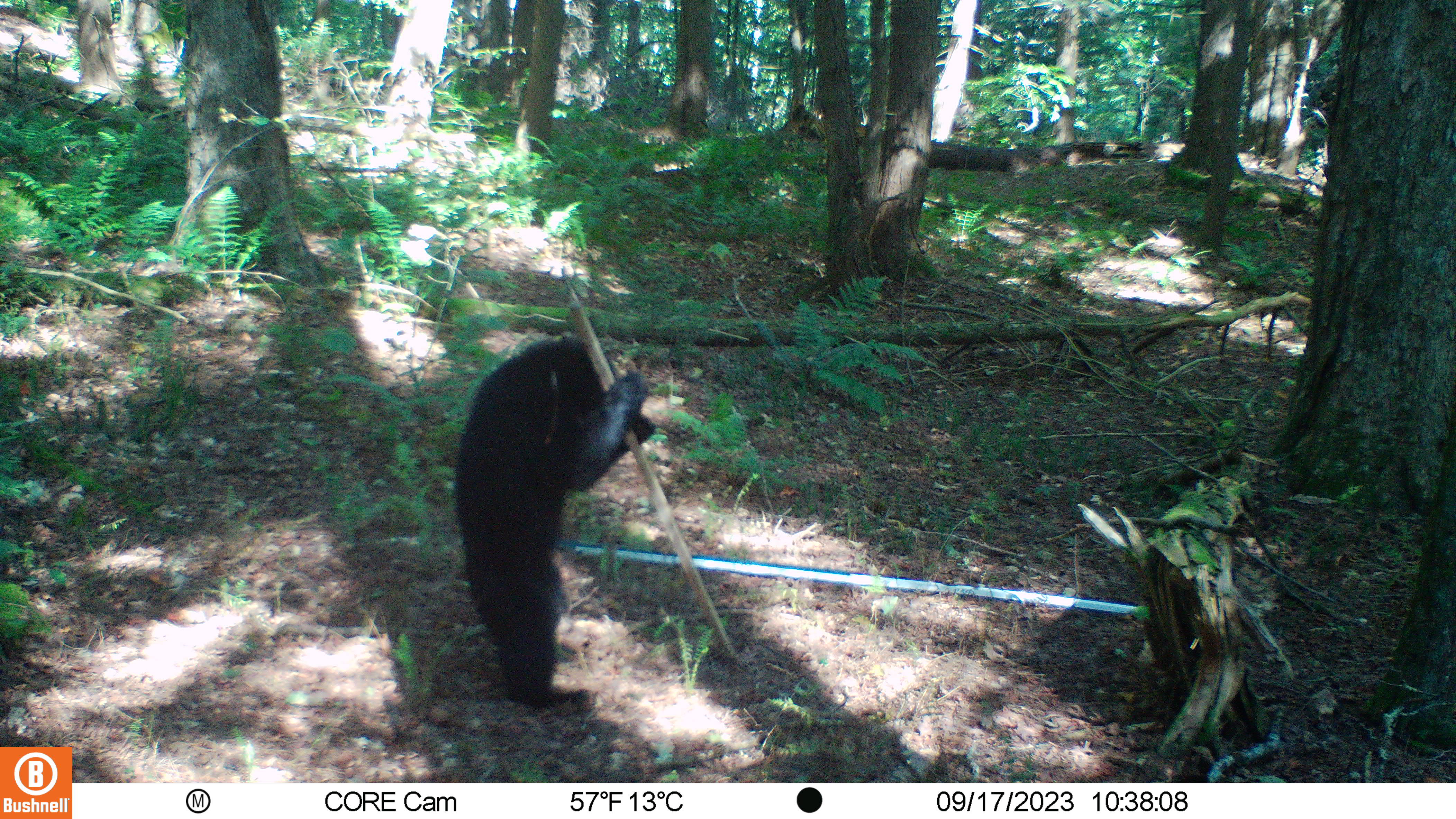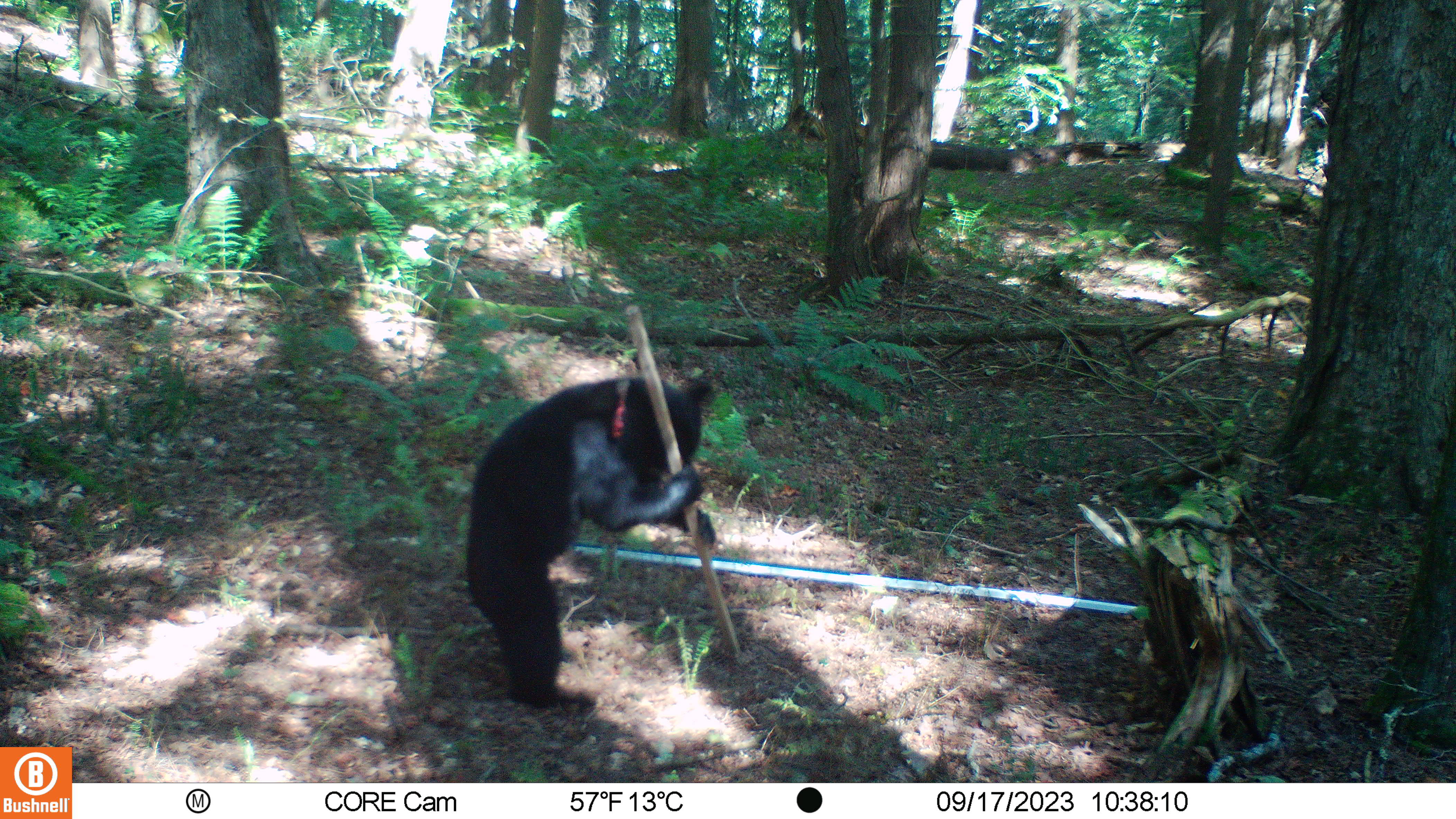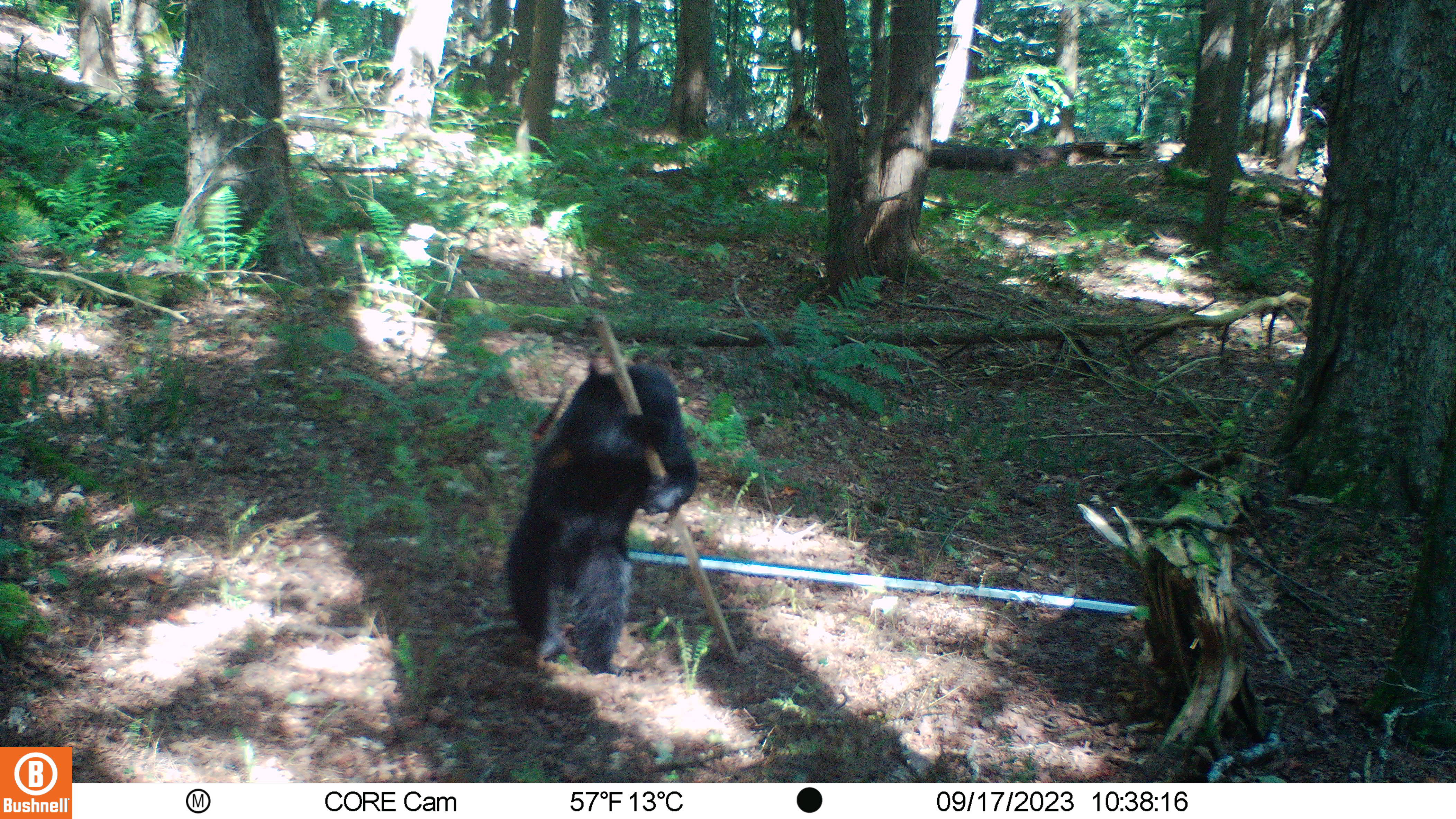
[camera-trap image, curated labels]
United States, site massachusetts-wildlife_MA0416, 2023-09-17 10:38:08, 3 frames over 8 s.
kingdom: Animalia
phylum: Chordata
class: Mammalia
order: Carnivora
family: Ursidae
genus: Ursus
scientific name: Ursus americanus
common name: black bear